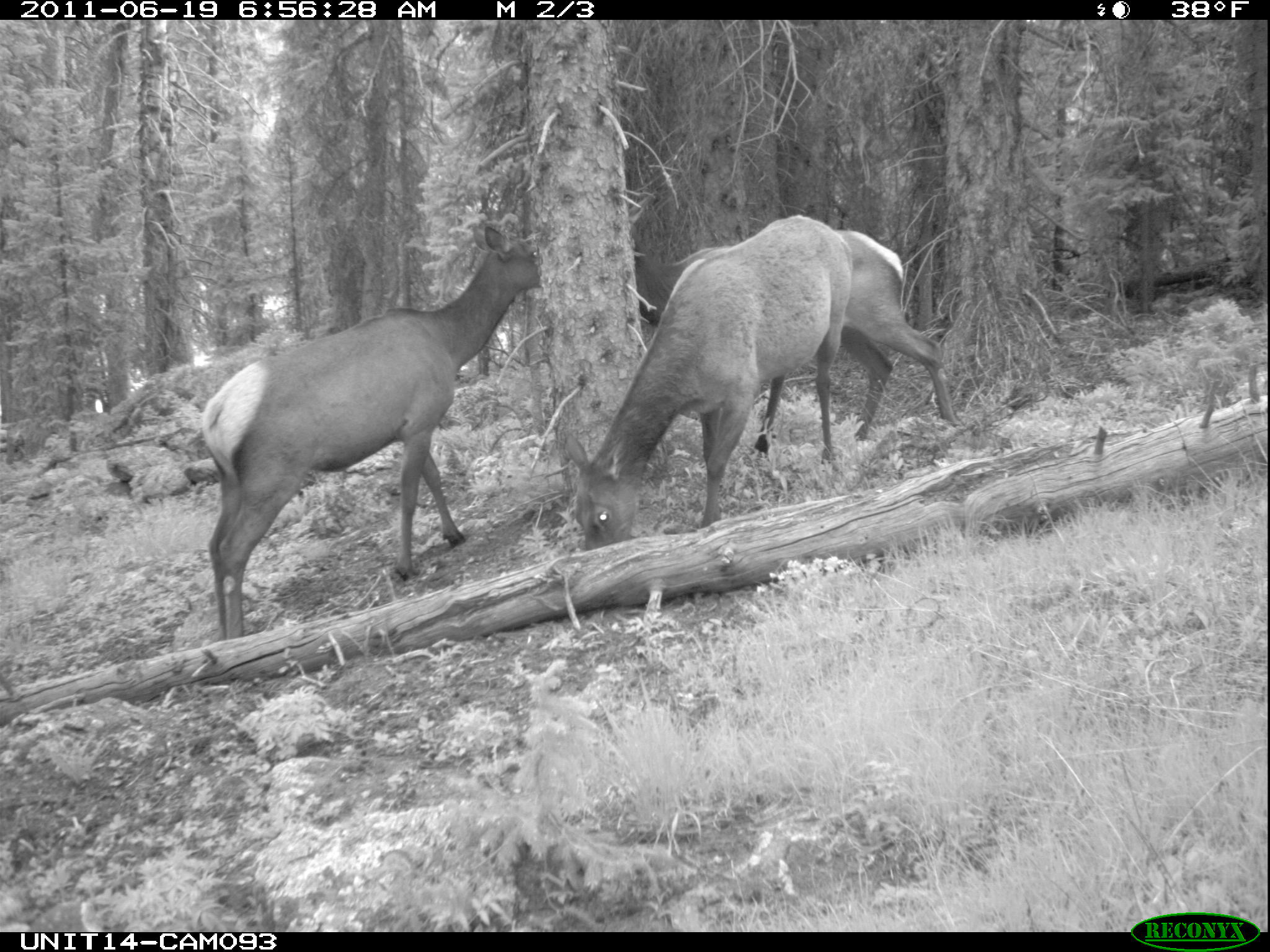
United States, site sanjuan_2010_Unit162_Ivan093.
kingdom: Animalia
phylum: Chordata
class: Mammalia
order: Artiodactyla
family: Cervidae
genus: Cervus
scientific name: Cervus elaphus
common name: red deer